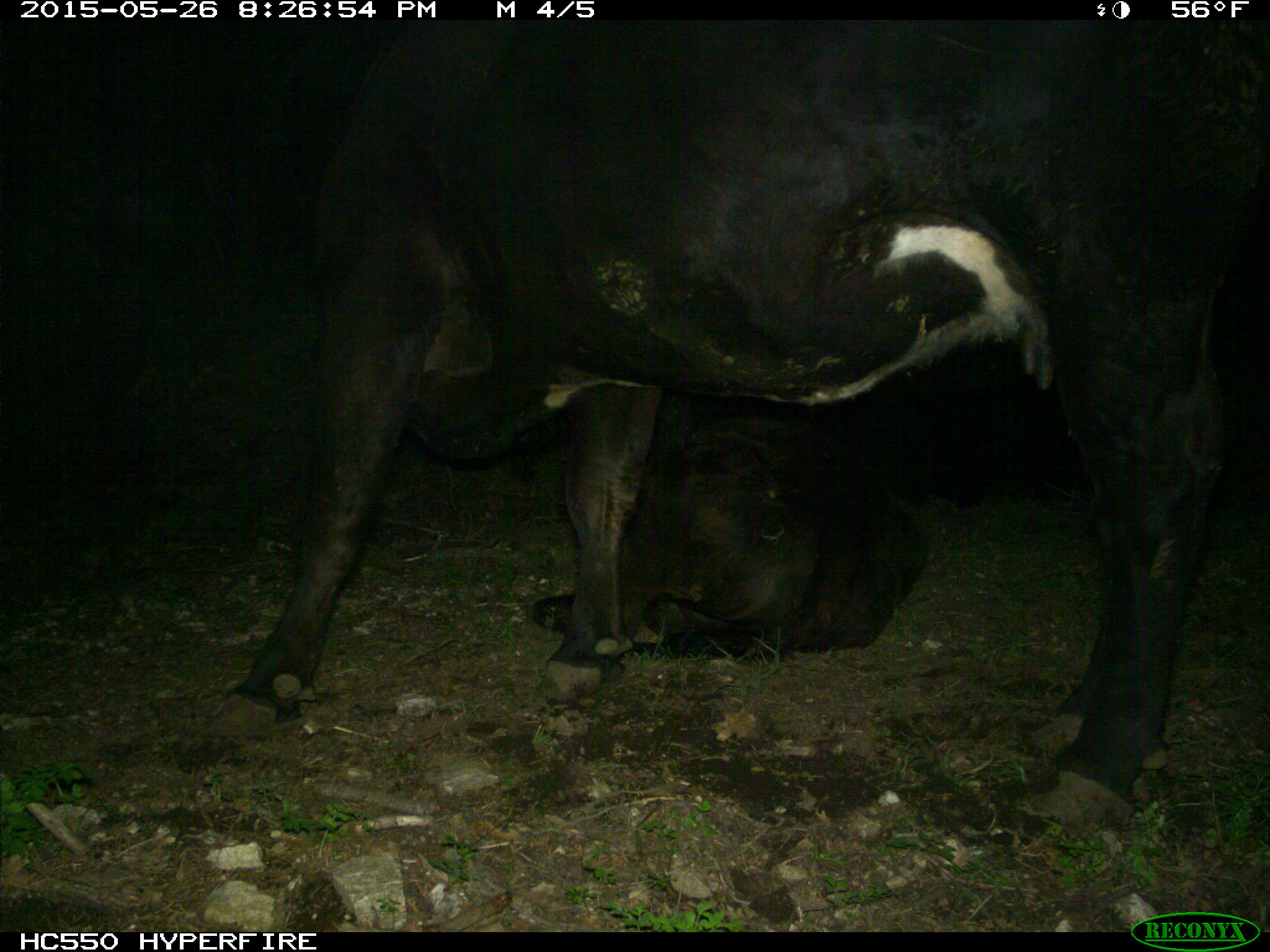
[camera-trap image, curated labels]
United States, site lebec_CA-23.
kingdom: Animalia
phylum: Chordata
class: Mammalia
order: Artiodactyla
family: Bovidae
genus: Bos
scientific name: Bos taurus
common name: domestic cow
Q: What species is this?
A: Bos taurus (domestic cow).